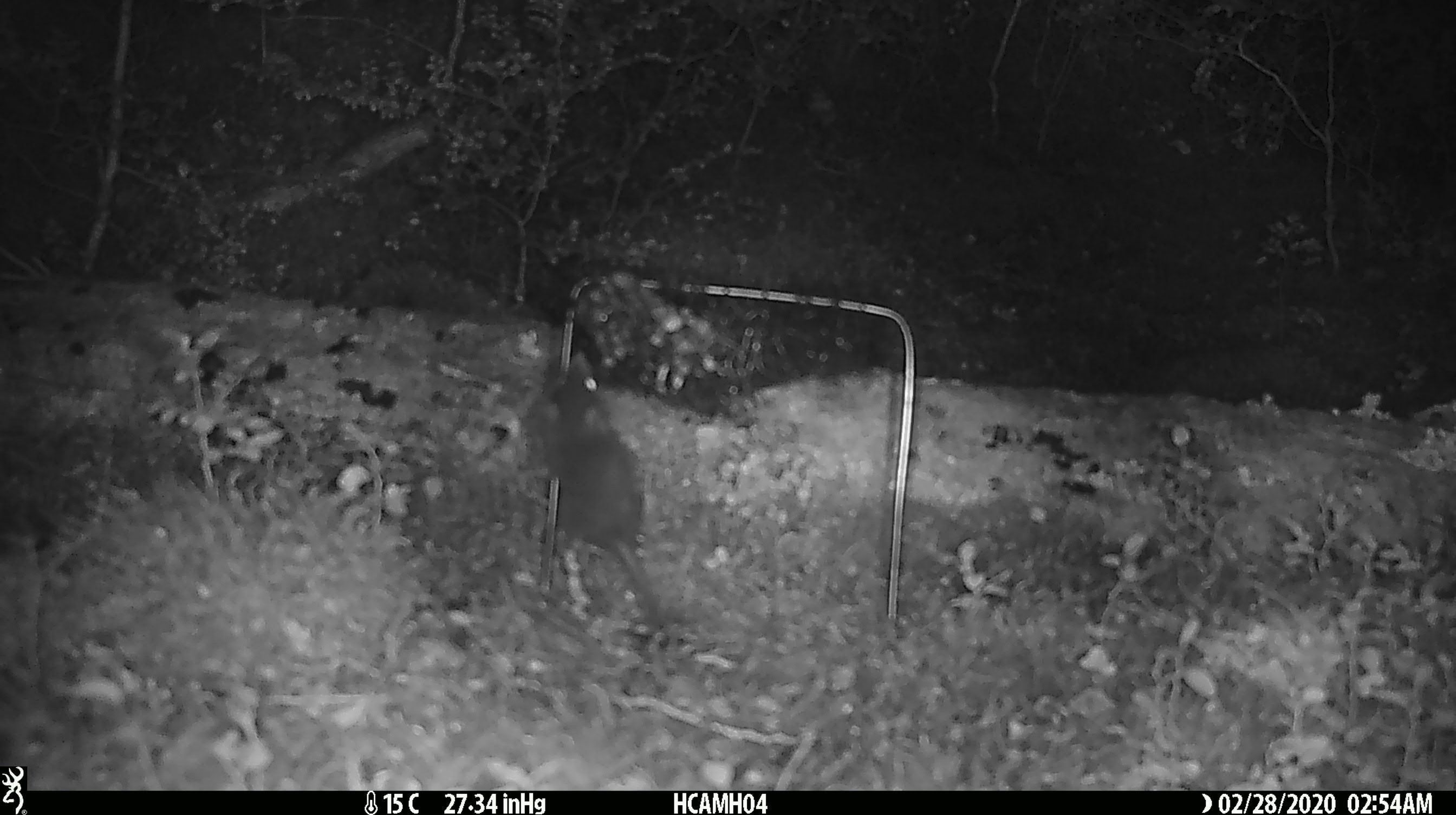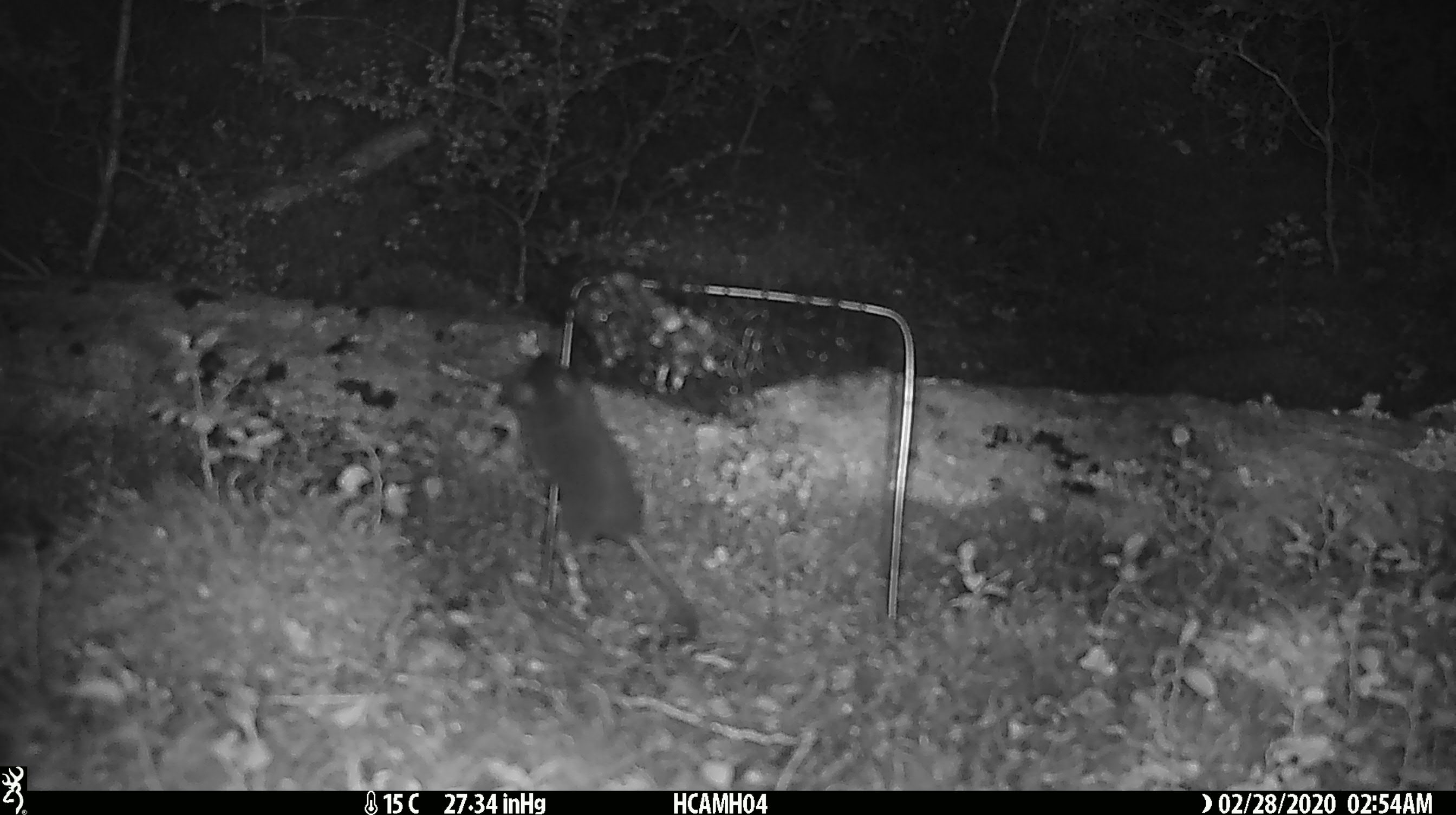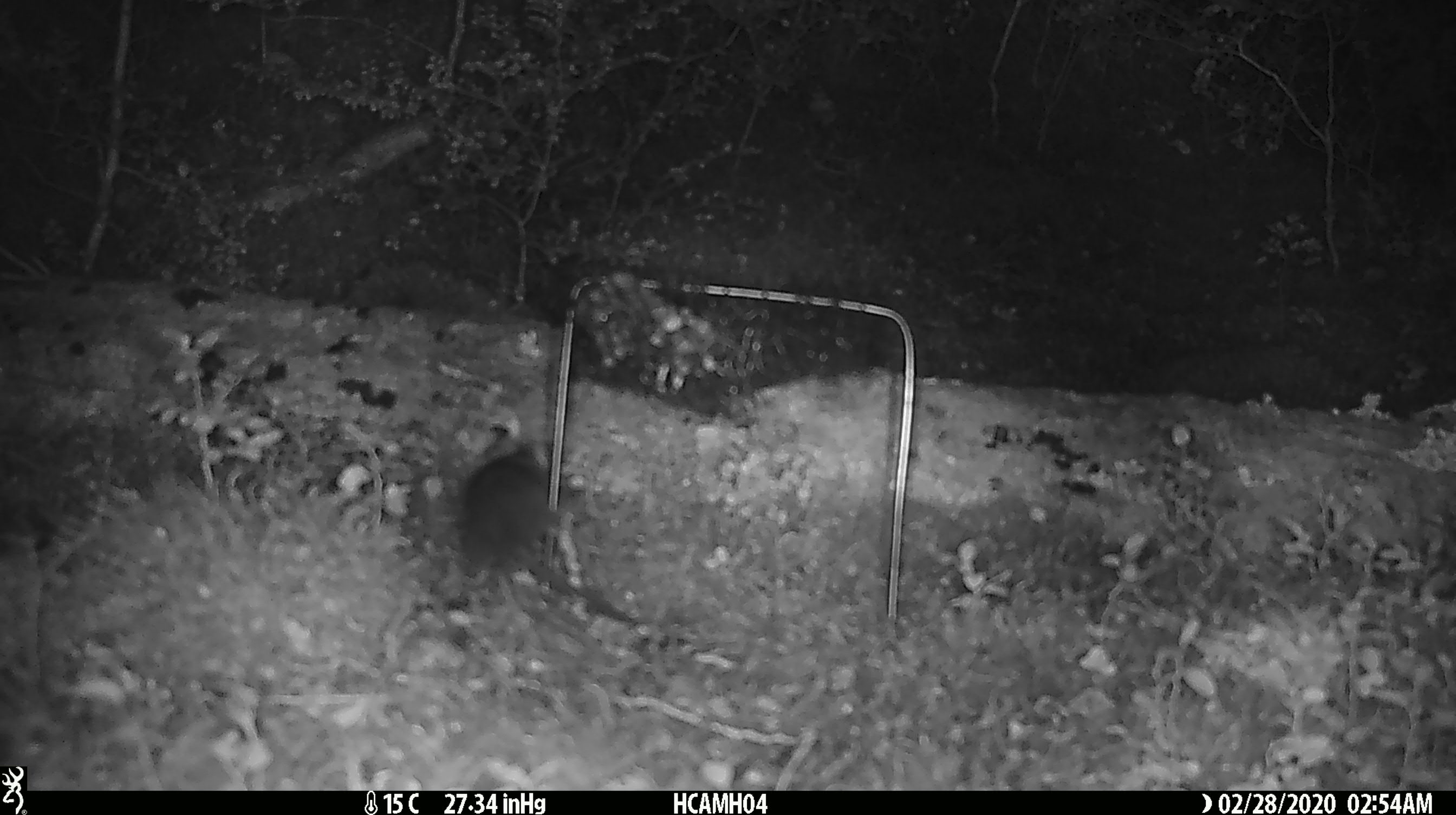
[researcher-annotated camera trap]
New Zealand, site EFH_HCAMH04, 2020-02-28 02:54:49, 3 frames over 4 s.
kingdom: Animalia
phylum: Chordata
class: Mammalia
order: Rodentia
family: Muridae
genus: Mus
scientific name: Mus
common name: mouse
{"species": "mouse (Mus)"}